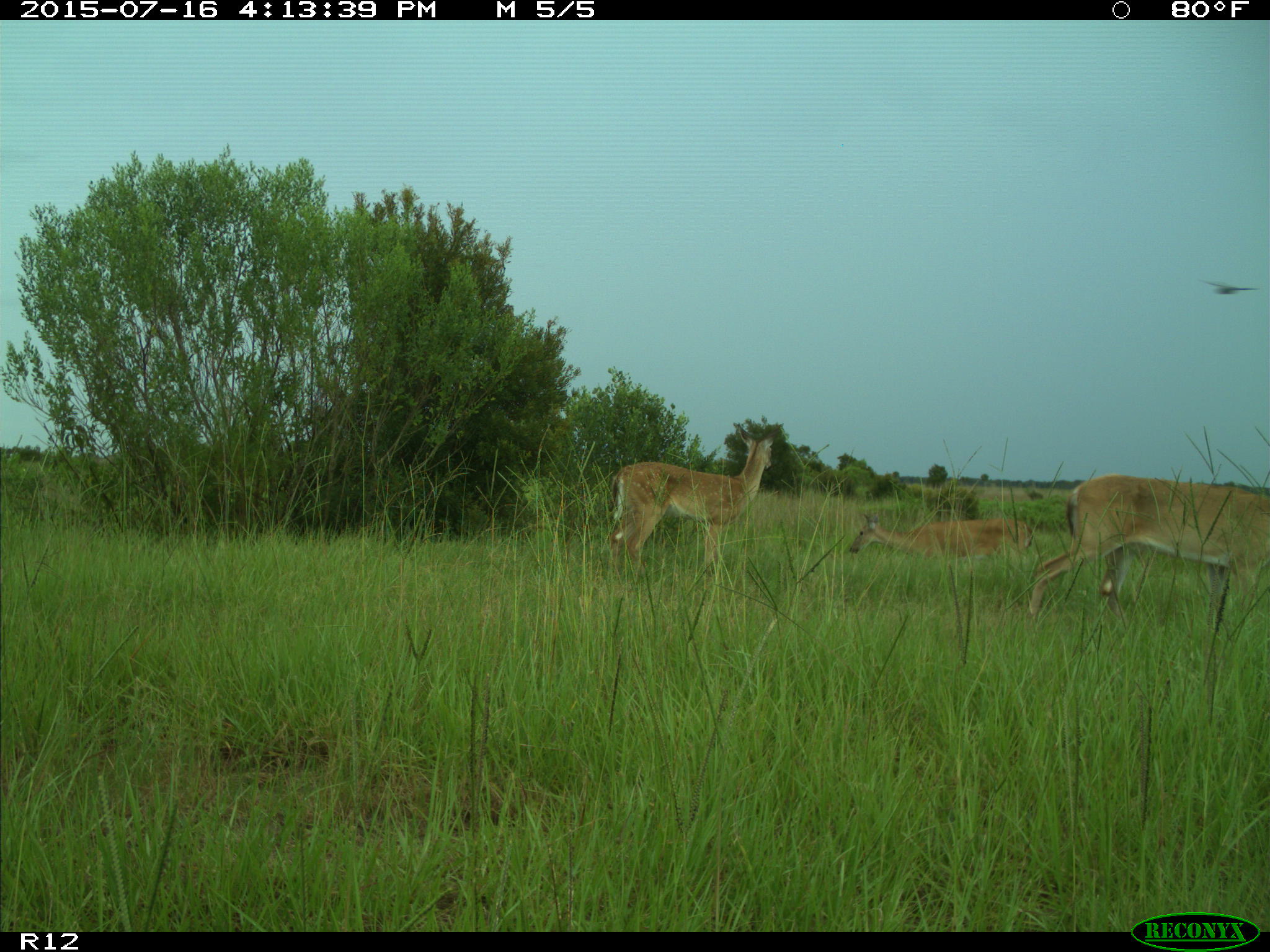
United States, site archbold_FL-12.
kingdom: Animalia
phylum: Chordata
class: Mammalia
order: Artiodactyla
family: Cervidae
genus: Odocoileus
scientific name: Odocoileus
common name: deer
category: unidentified deer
Unidentified deer (deer) (Odocoileus).